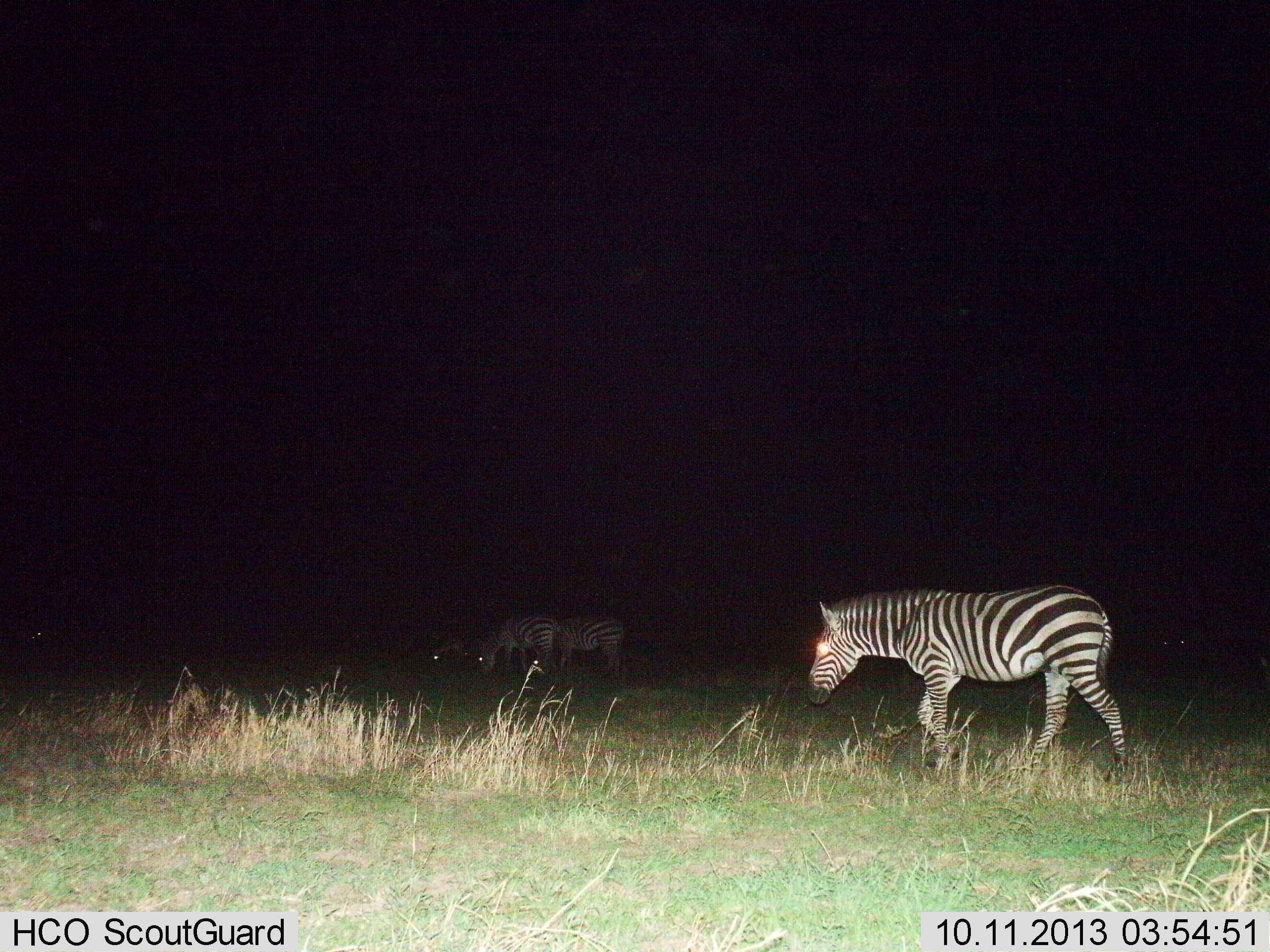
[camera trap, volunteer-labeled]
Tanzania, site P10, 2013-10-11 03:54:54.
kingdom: Animalia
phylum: Chordata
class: Mammalia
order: Perissodactyla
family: Equidae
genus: Equus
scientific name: Equus quagga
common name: plains zebra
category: zebra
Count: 4.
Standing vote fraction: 35%.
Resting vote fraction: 3%.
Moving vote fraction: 65%.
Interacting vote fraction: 3%.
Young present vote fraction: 0%.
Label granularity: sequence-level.